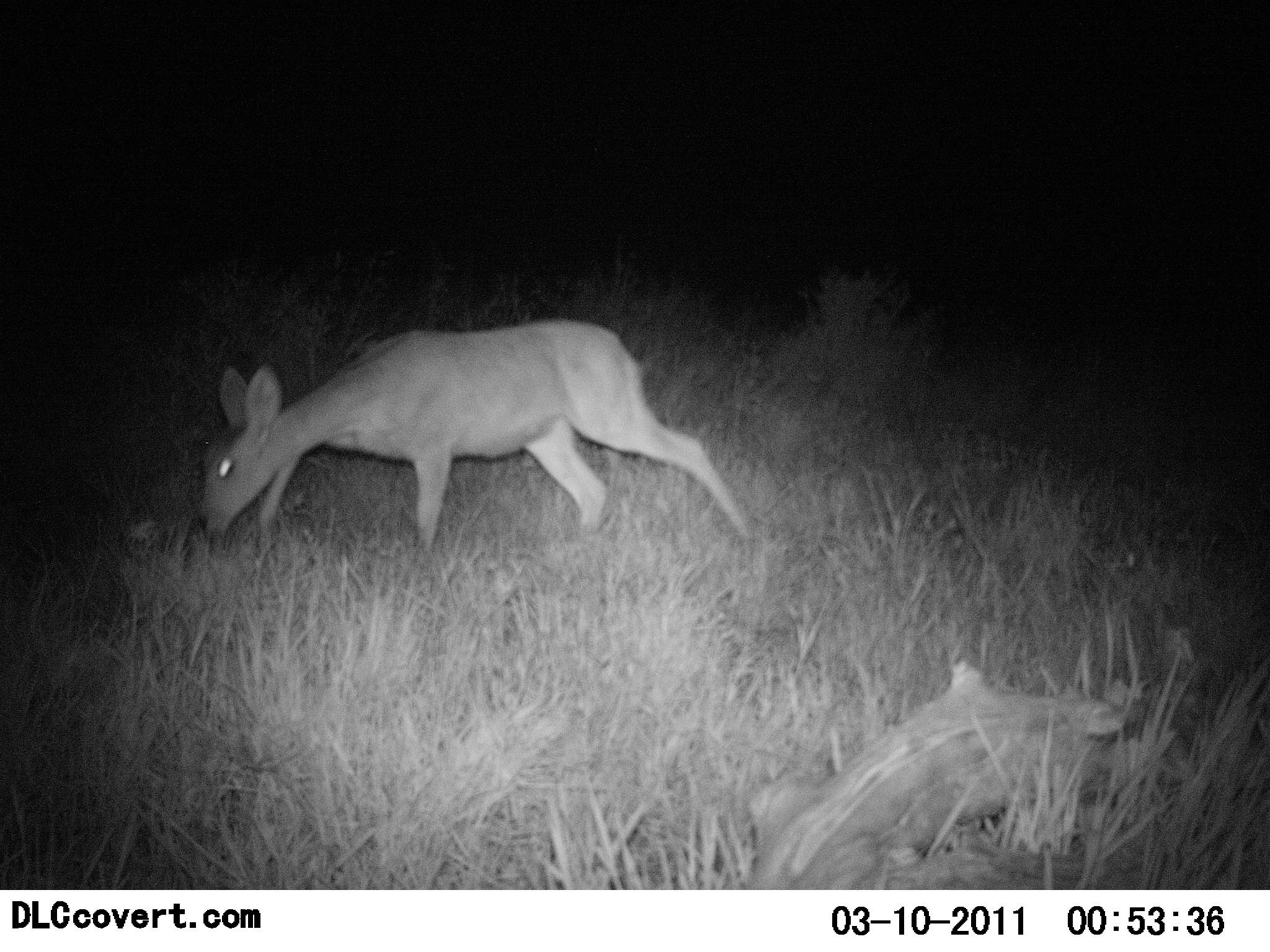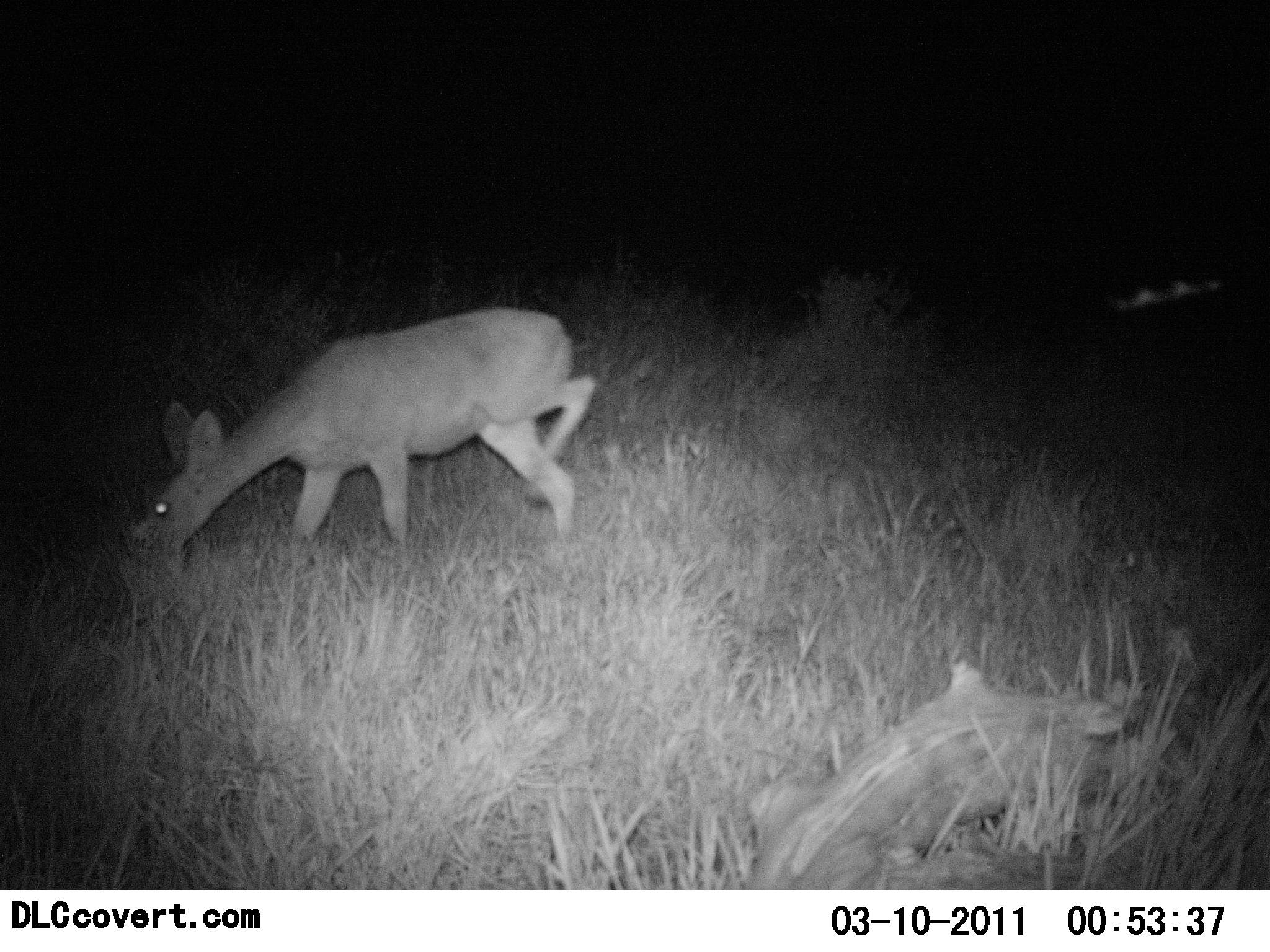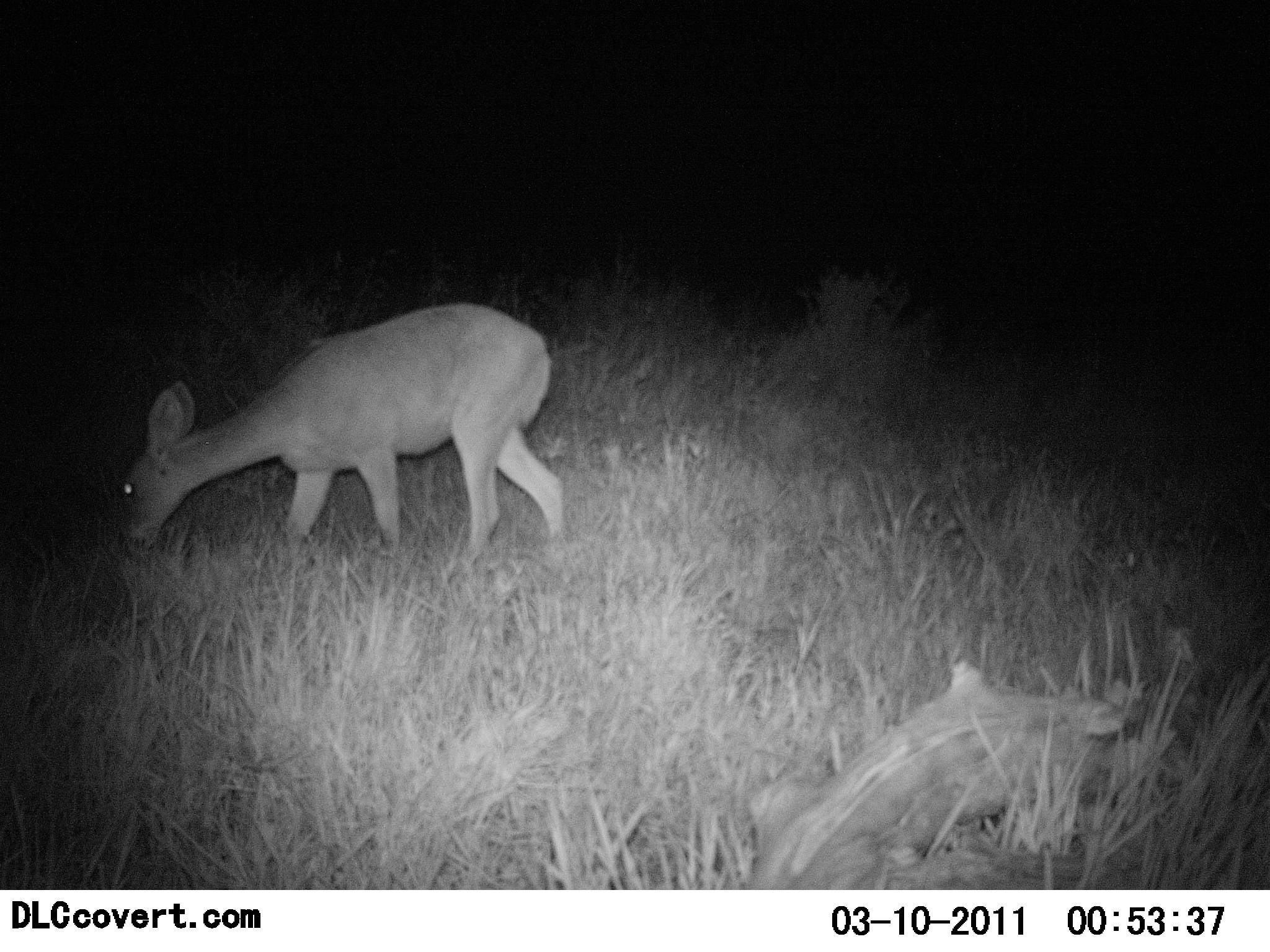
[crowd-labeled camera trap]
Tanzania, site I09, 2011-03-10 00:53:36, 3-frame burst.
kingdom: Animalia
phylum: Chordata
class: Mammalia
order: Artiodactyla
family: Bovidae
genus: Madoqua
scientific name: Madoqua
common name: dikdik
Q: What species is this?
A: Dikdik (Madoqua).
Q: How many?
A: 1.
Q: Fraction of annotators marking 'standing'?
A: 11%.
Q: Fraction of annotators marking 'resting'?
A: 0%.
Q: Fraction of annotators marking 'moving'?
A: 22%.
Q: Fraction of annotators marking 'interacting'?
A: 0%.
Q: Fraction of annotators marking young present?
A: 0%.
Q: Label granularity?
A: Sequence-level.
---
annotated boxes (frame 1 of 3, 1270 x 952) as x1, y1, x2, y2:
animal: 194, 317, 755, 584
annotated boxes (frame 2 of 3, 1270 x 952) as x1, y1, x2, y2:
animal: 135, 305, 601, 562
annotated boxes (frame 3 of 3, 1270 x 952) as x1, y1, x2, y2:
animal: 116, 298, 569, 575